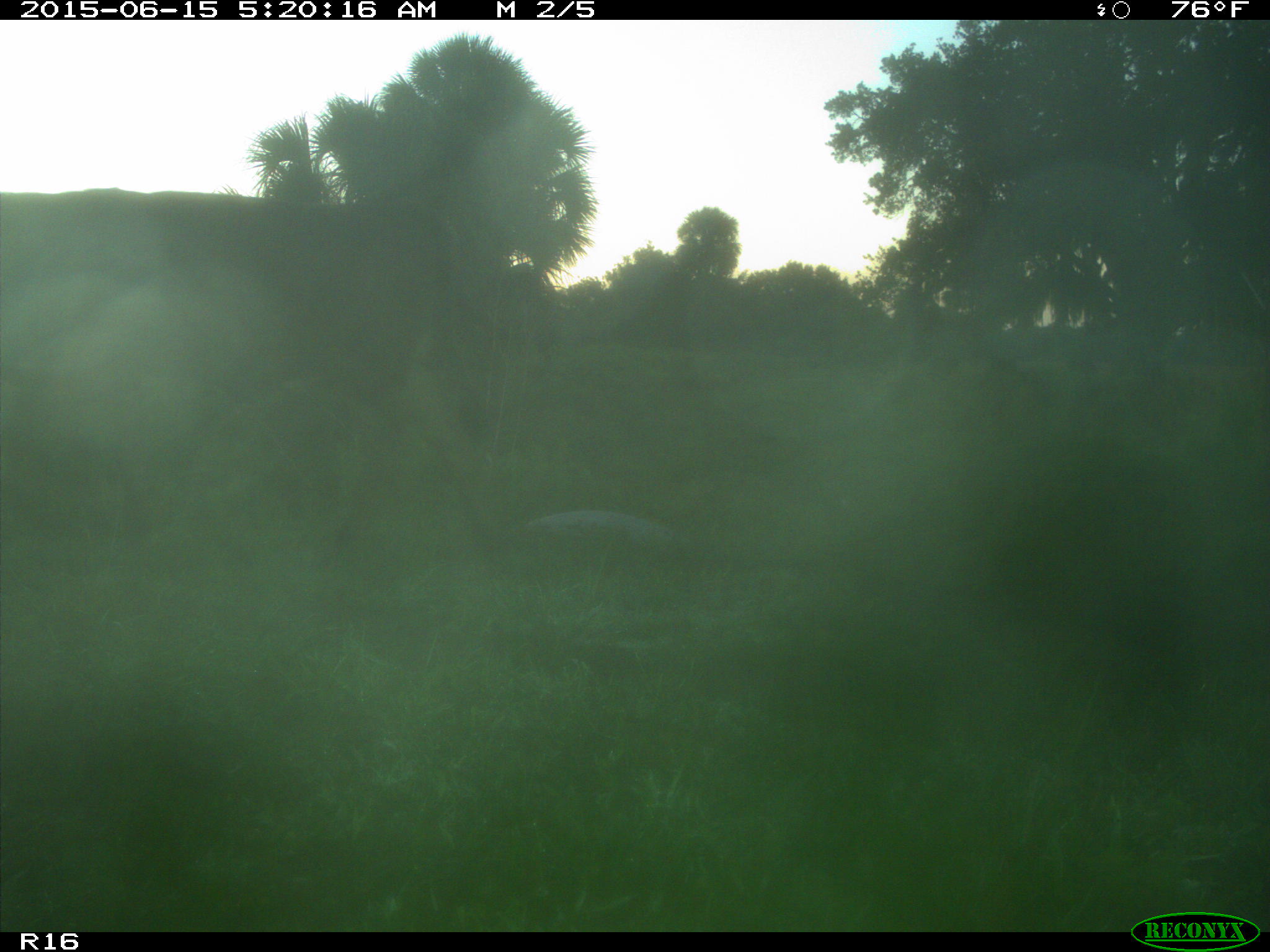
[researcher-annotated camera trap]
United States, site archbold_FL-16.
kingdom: Animalia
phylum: Chordata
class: Mammalia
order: Artiodactyla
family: Bovidae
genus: Bos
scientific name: Bos taurus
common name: domestic cow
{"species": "Bos taurus (domestic cow)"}